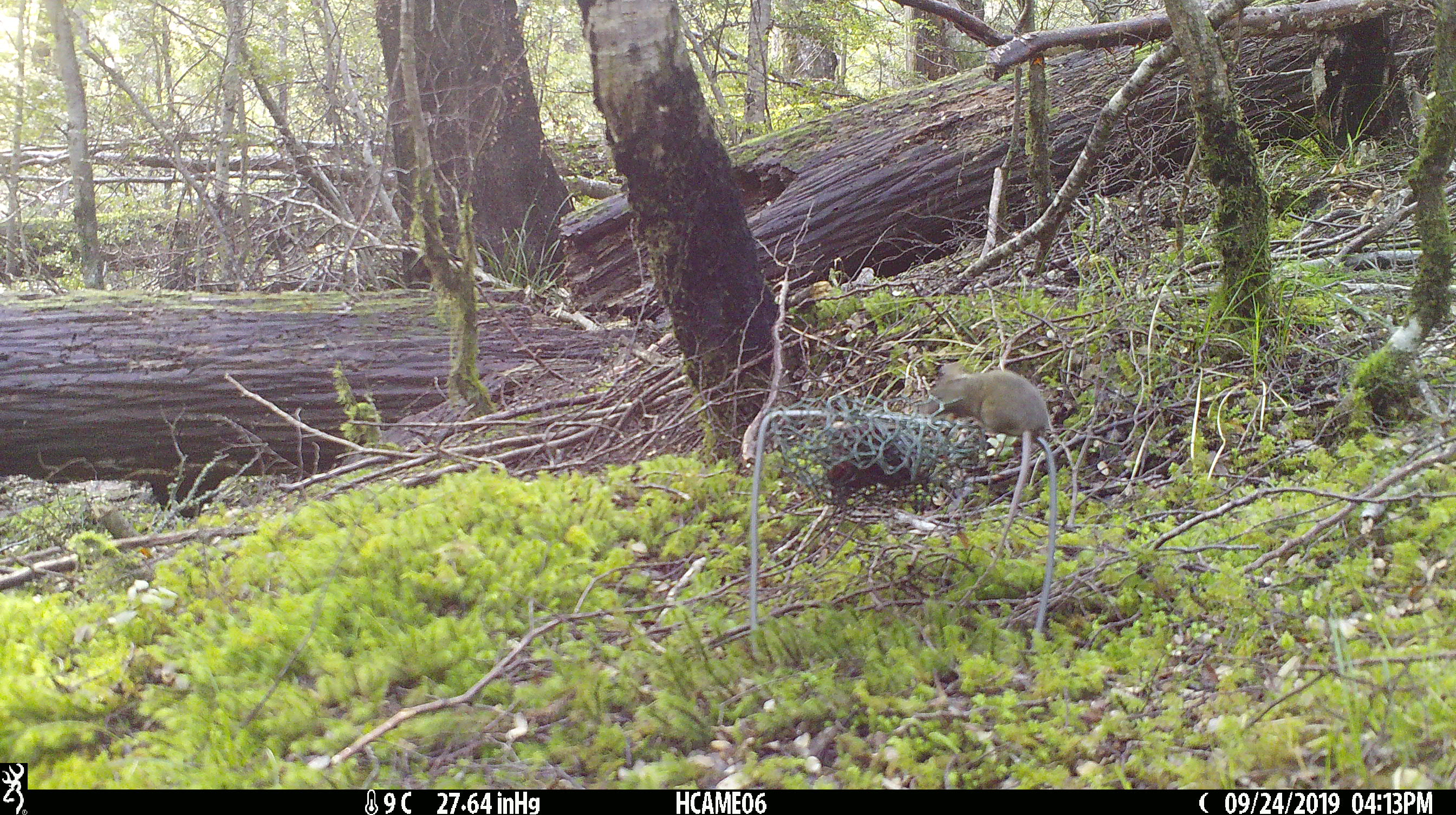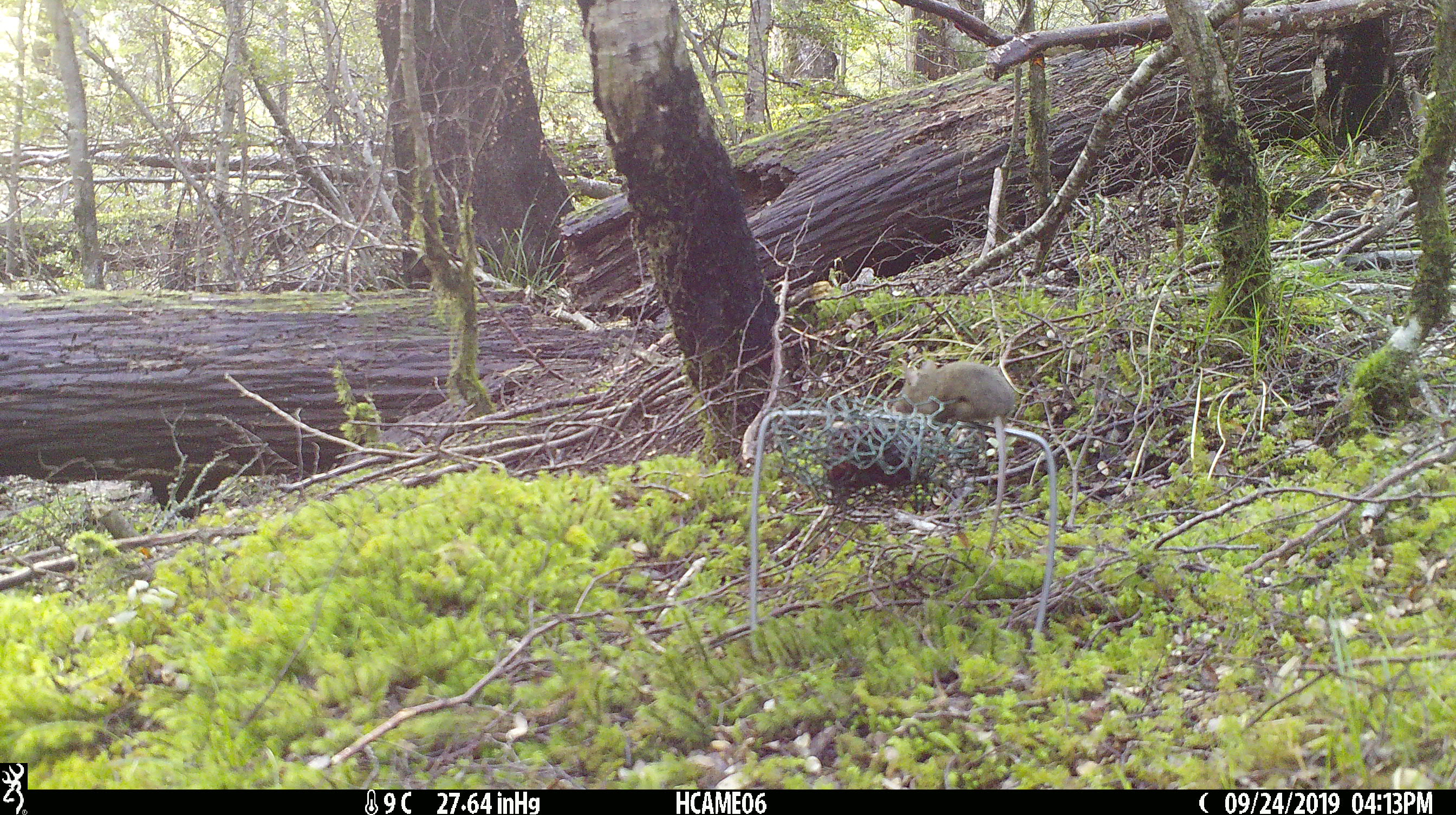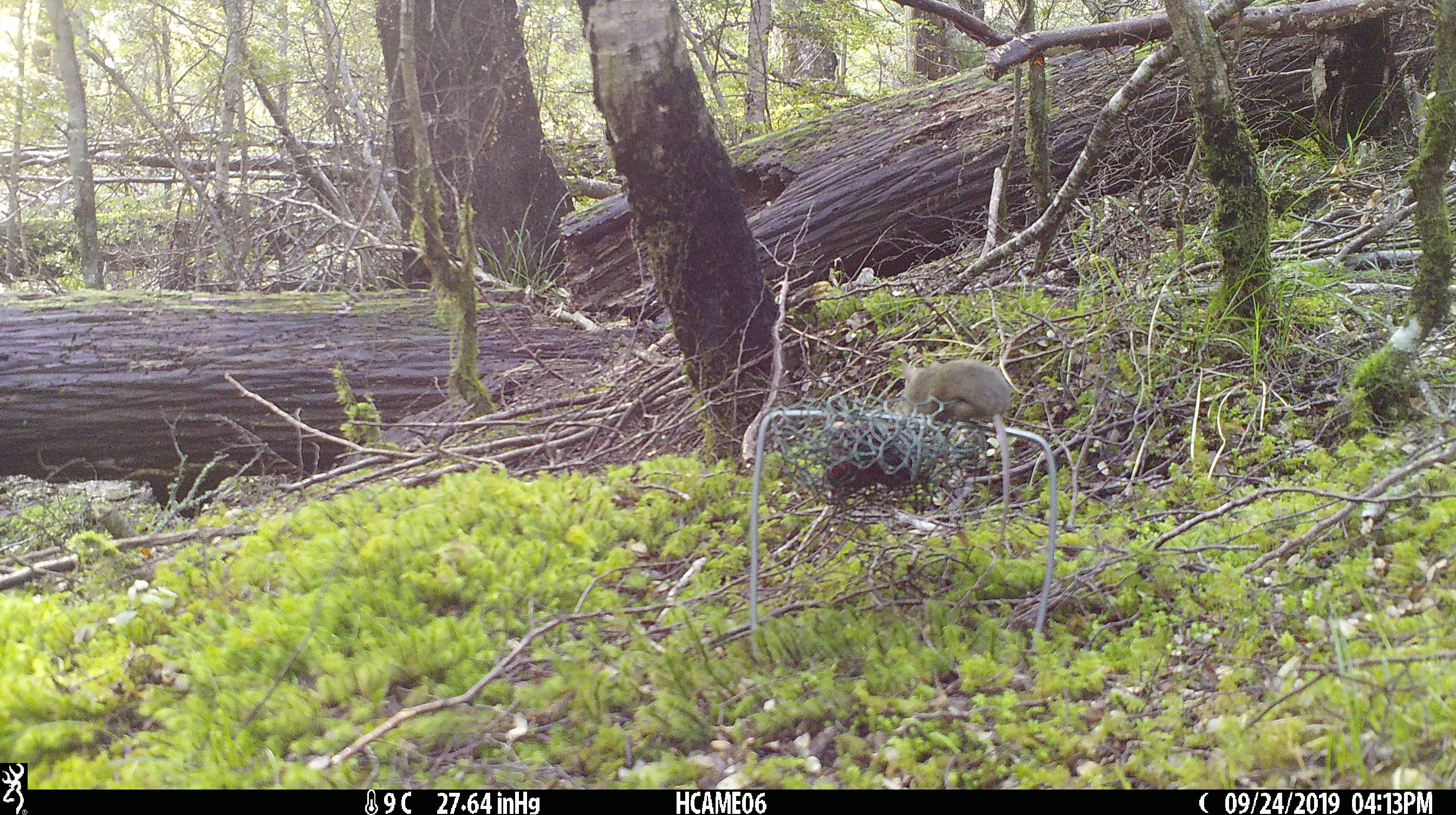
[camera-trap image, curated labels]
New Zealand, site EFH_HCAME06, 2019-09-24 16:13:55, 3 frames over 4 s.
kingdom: Animalia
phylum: Chordata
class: Mammalia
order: Rodentia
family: Muridae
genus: Mus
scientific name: Mus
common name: mouse